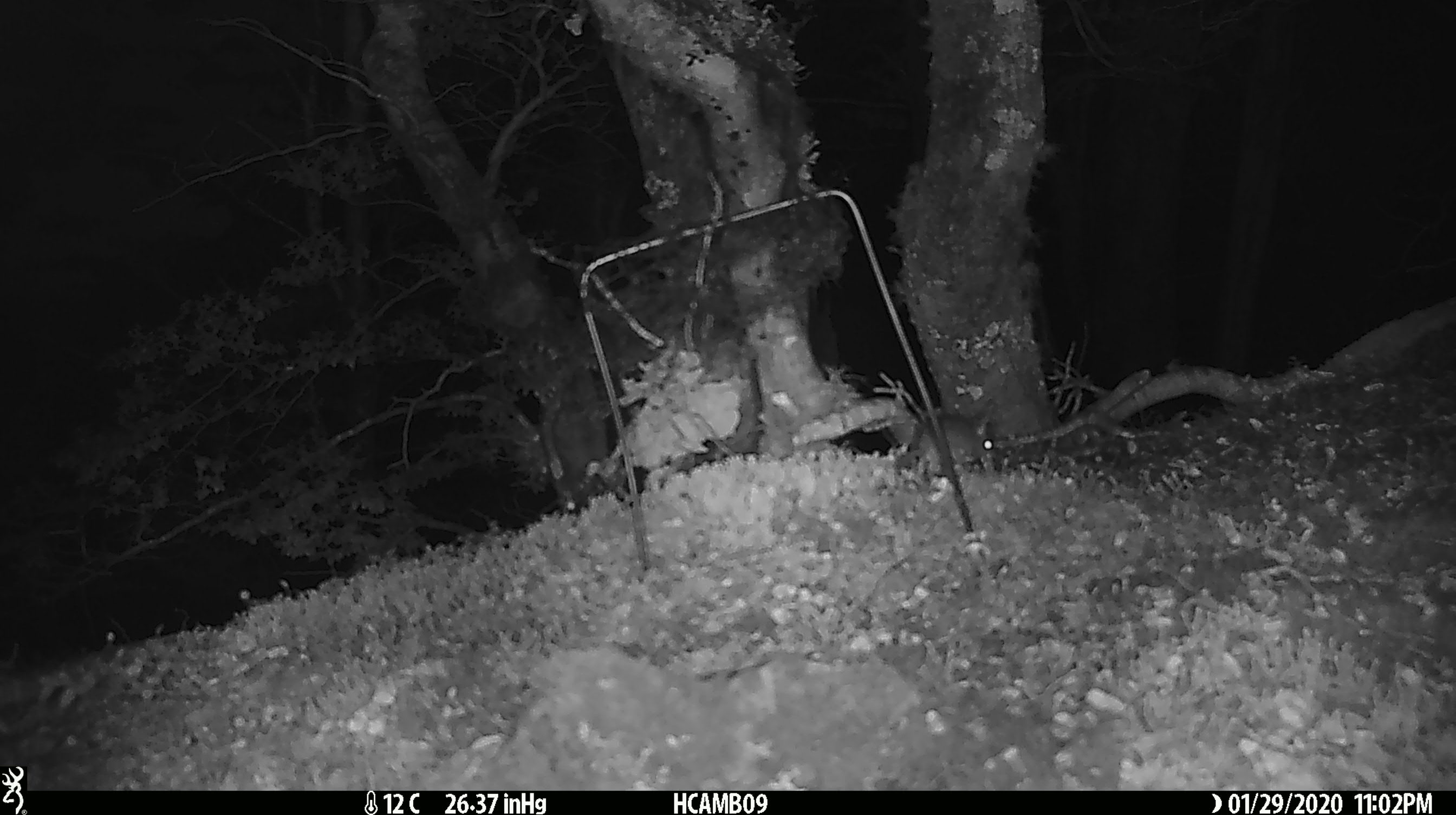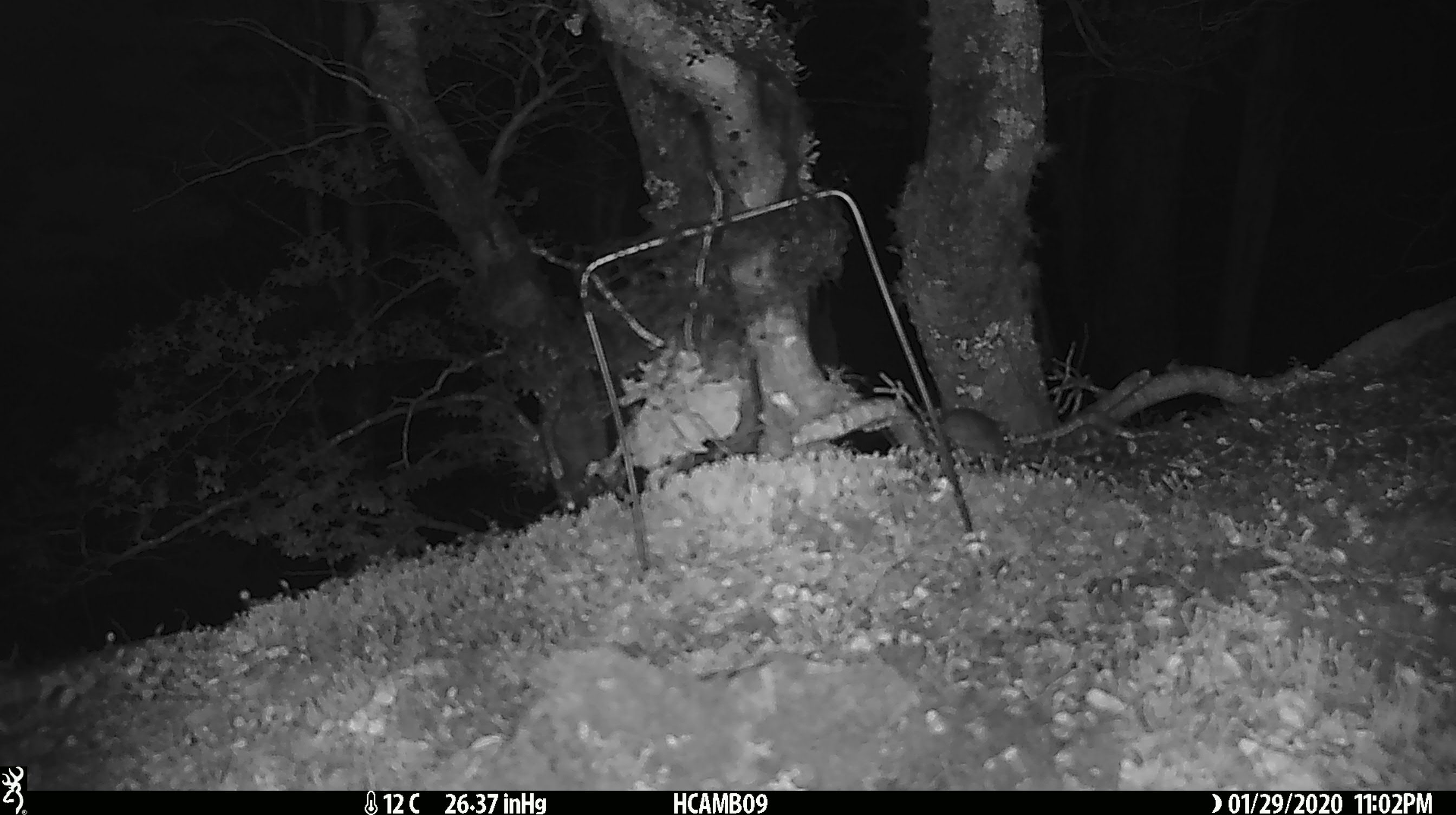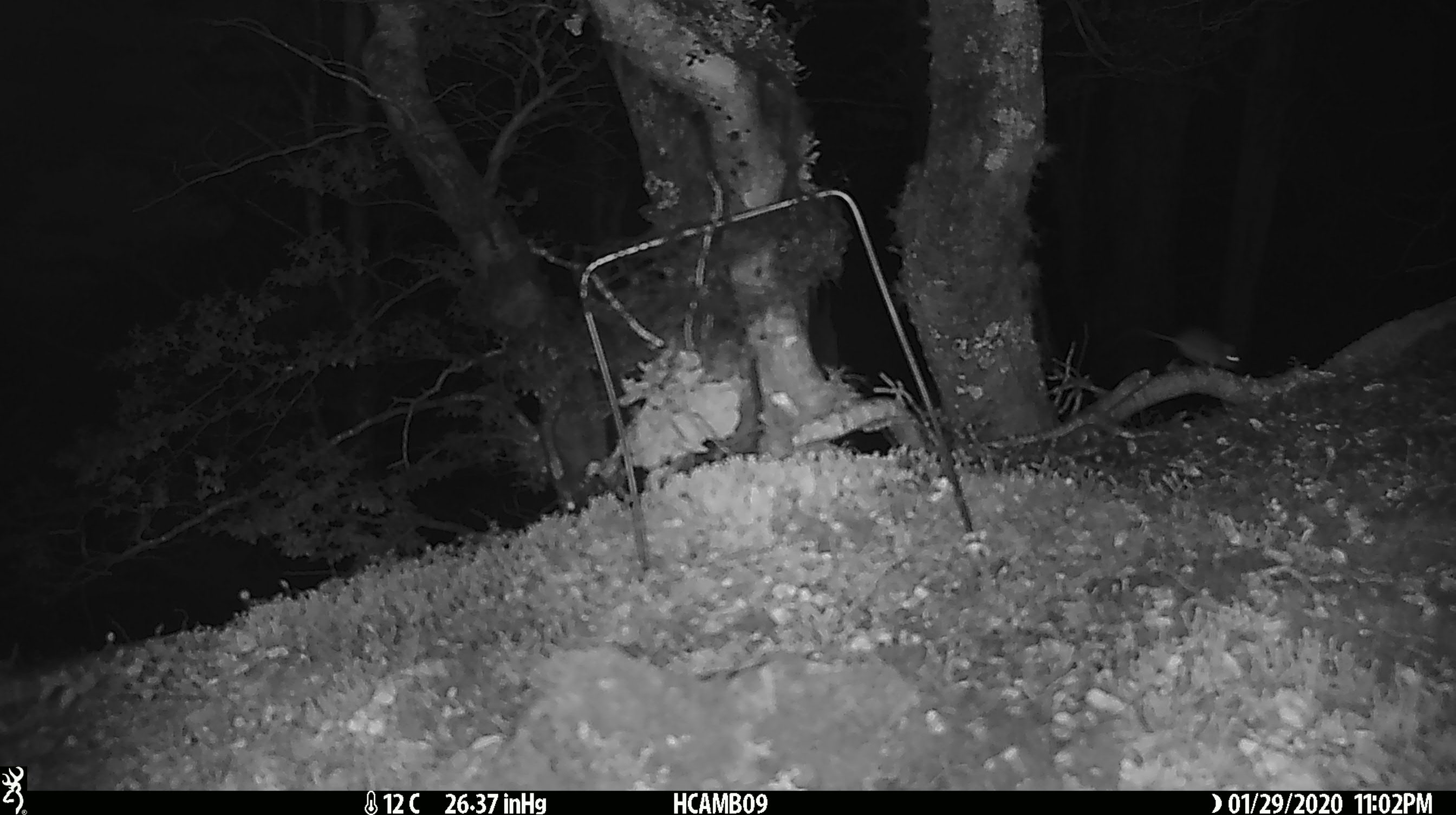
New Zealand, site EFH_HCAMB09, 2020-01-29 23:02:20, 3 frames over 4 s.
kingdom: Animalia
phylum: Chordata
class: Mammalia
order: Rodentia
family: Muridae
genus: Mus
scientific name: Mus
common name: mouse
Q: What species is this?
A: Mouse (Mus).